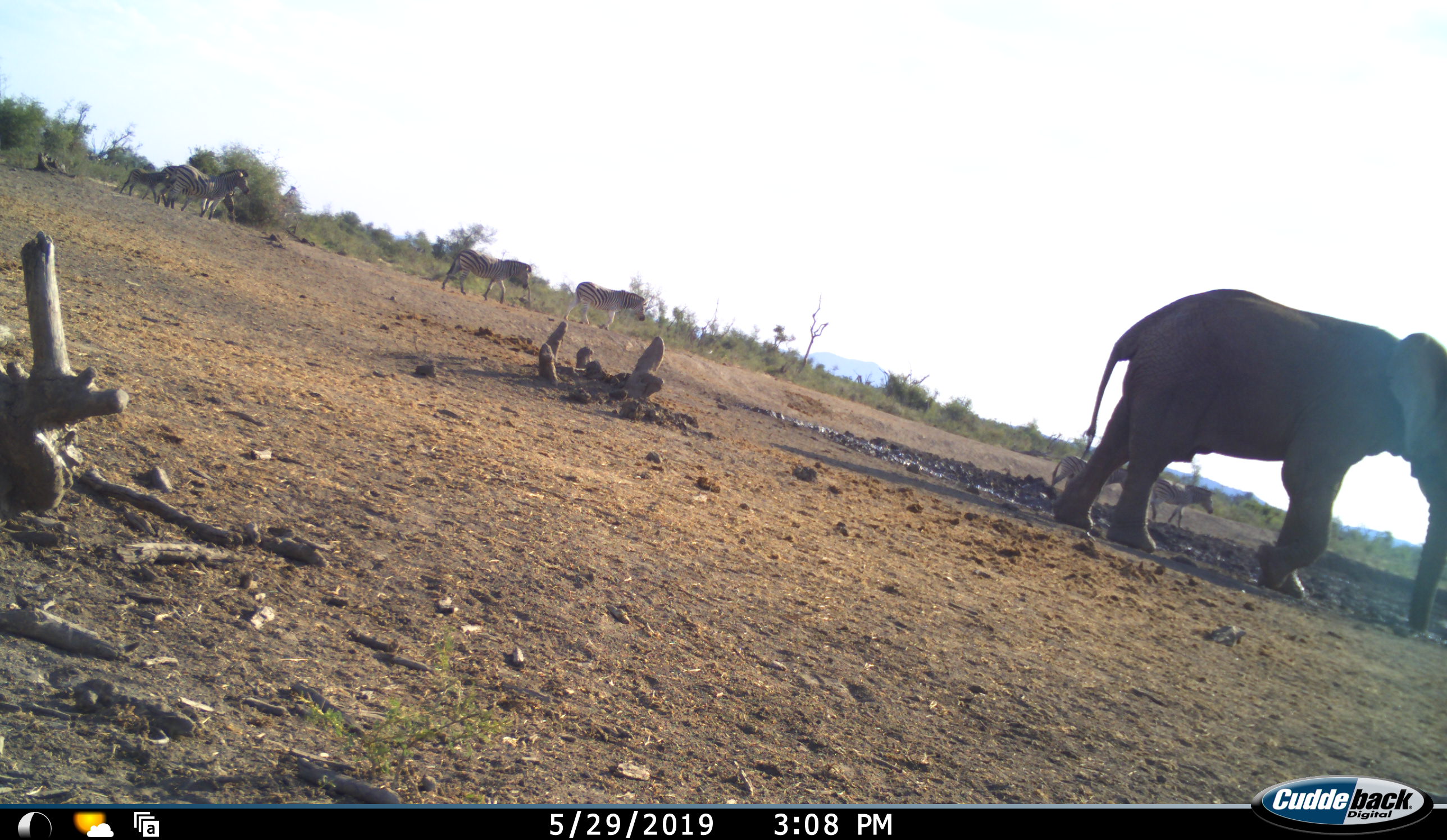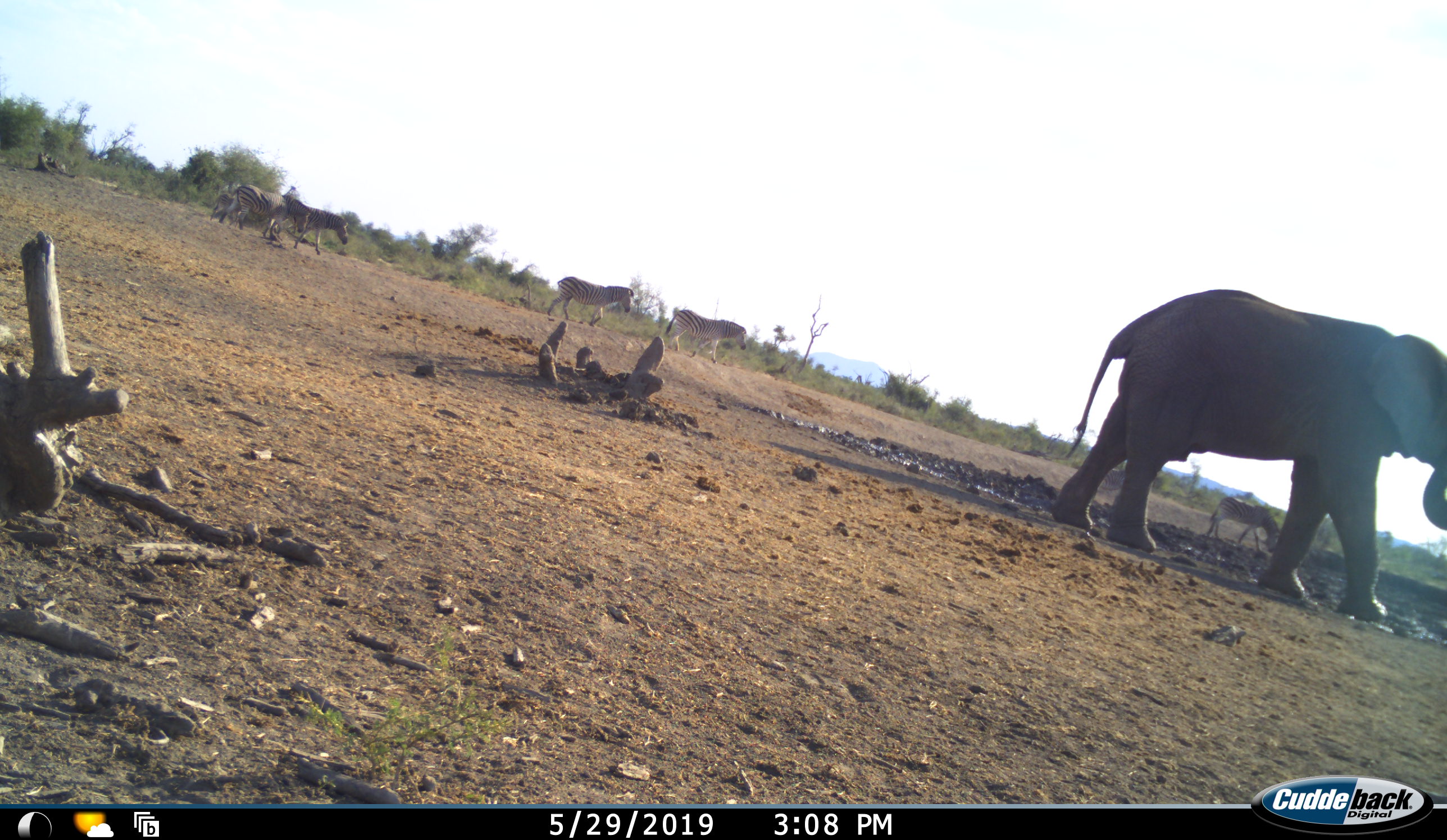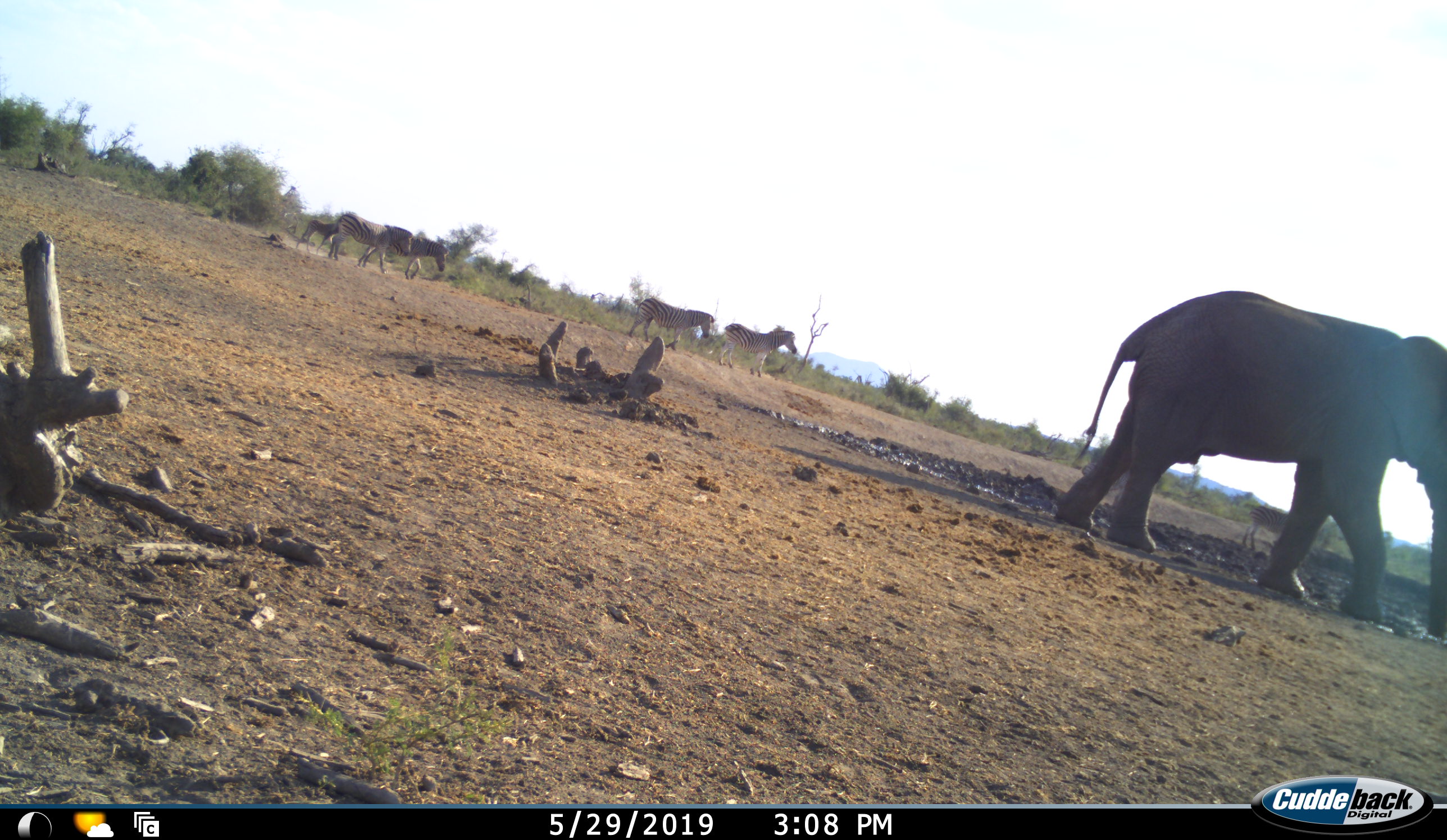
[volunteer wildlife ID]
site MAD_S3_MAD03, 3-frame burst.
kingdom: Animalia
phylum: Chordata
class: Mammalia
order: Proboscidea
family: Elephantidae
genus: Loxodonta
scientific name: Loxodonta africana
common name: african bush elephant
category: elephant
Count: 1.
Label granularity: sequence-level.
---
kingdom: Animalia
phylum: Chordata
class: Mammalia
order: Perissodactyla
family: Equidae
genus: Equus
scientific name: Equus quagga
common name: plains zebra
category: zebraplains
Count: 6.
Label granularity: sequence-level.